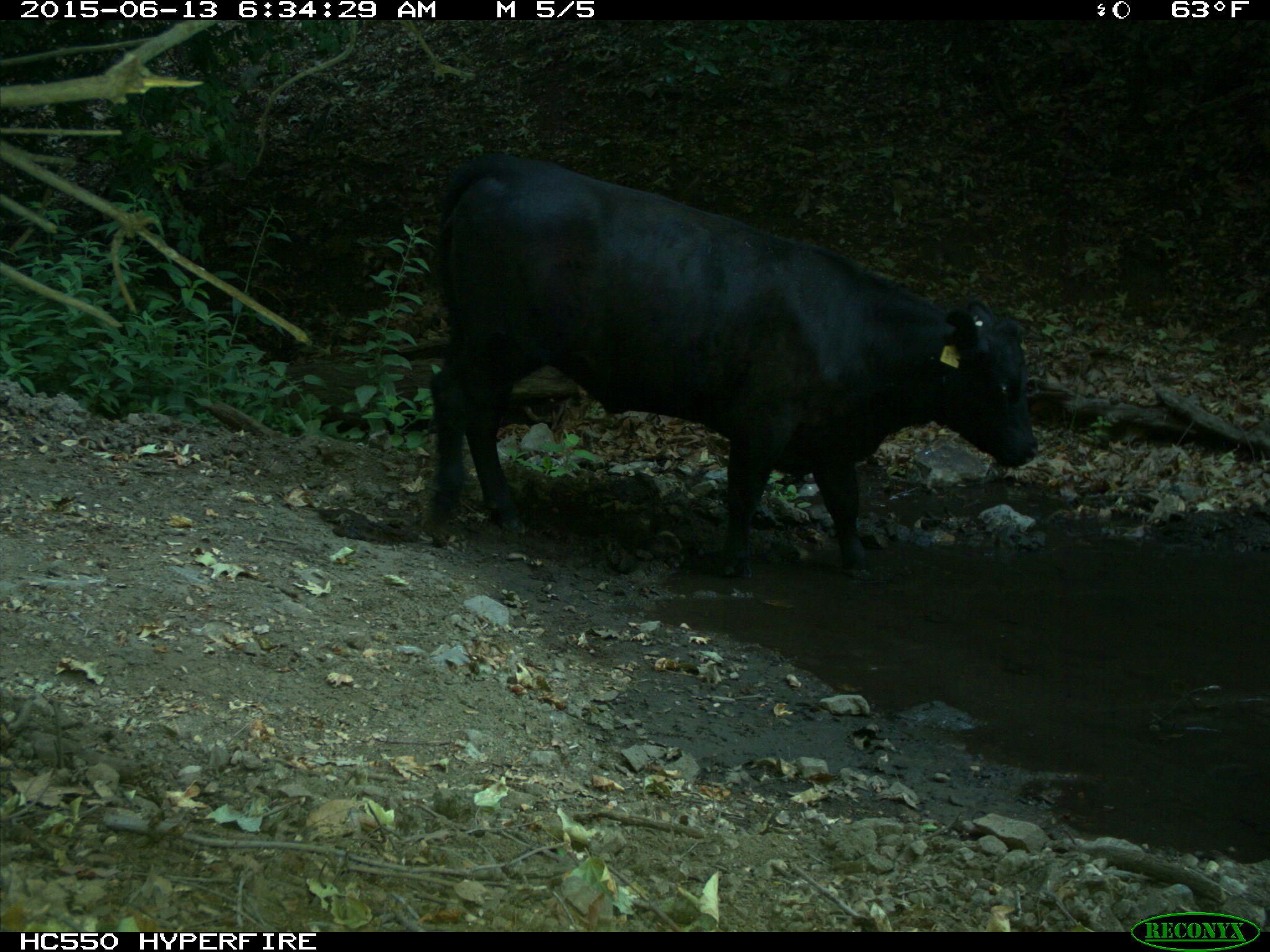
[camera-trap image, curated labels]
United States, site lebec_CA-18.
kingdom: Animalia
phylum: Chordata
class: Mammalia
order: Artiodactyla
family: Bovidae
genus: Bos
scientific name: Bos taurus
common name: domestic cow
Bos taurus (domestic cow).